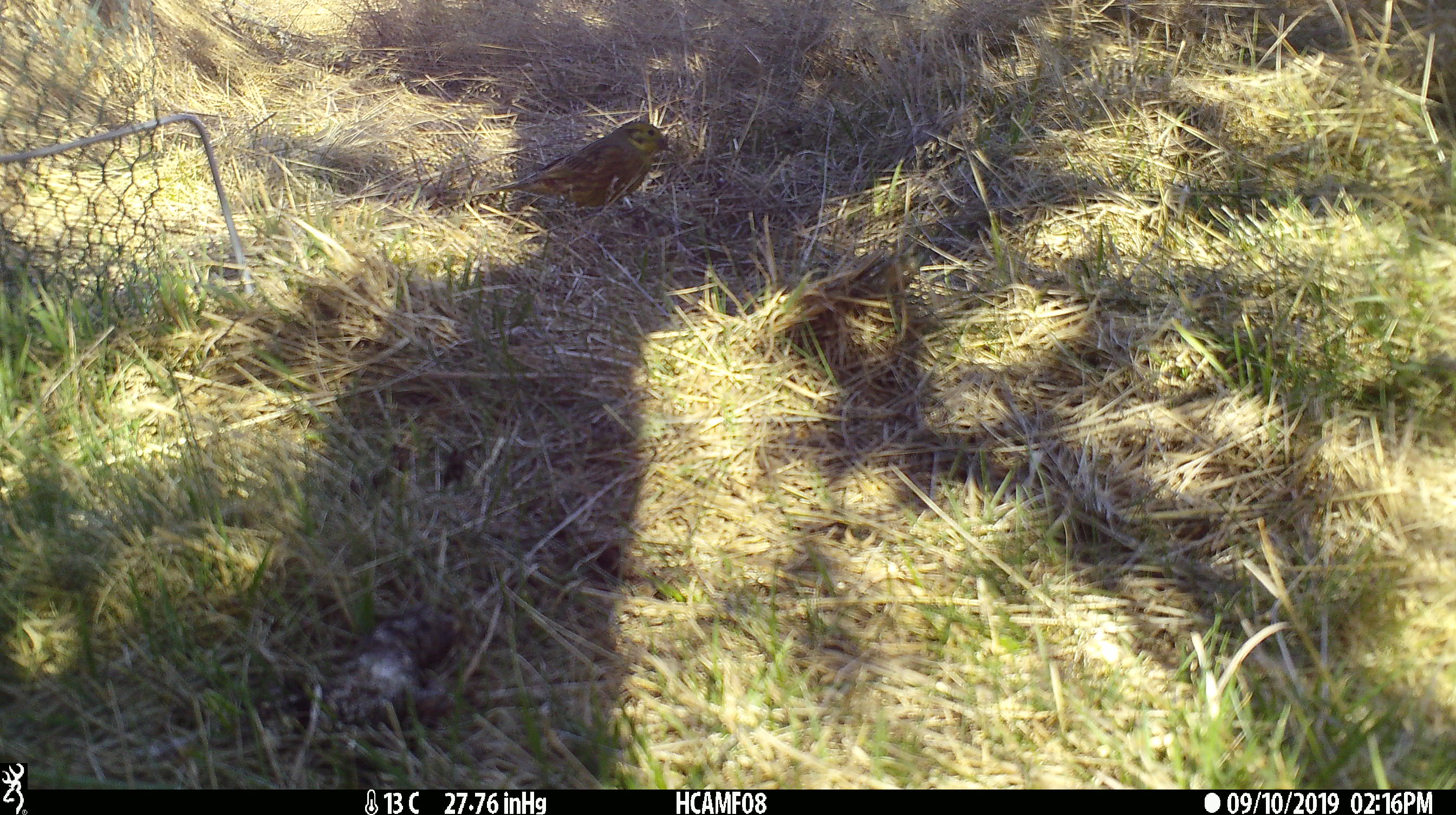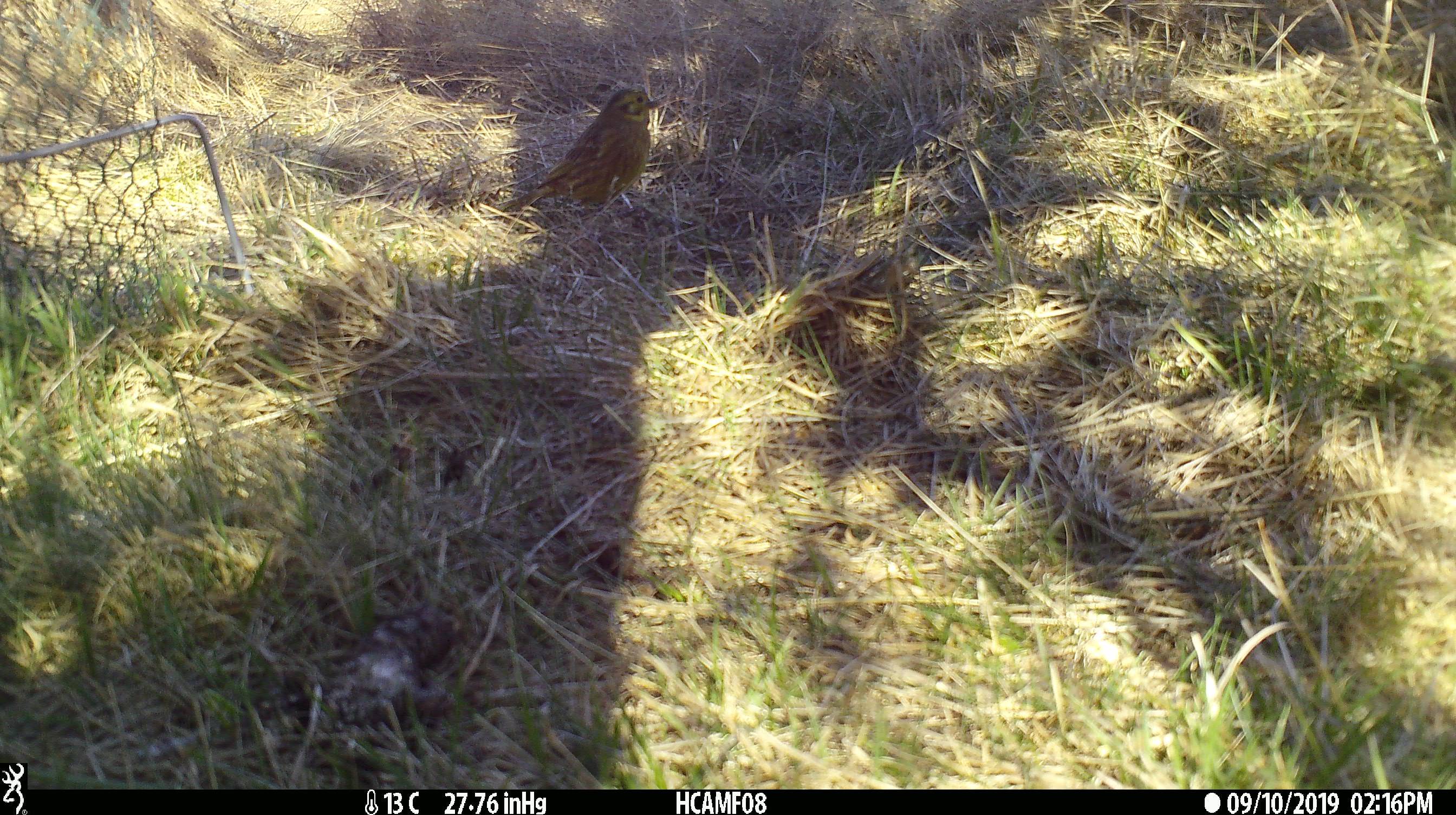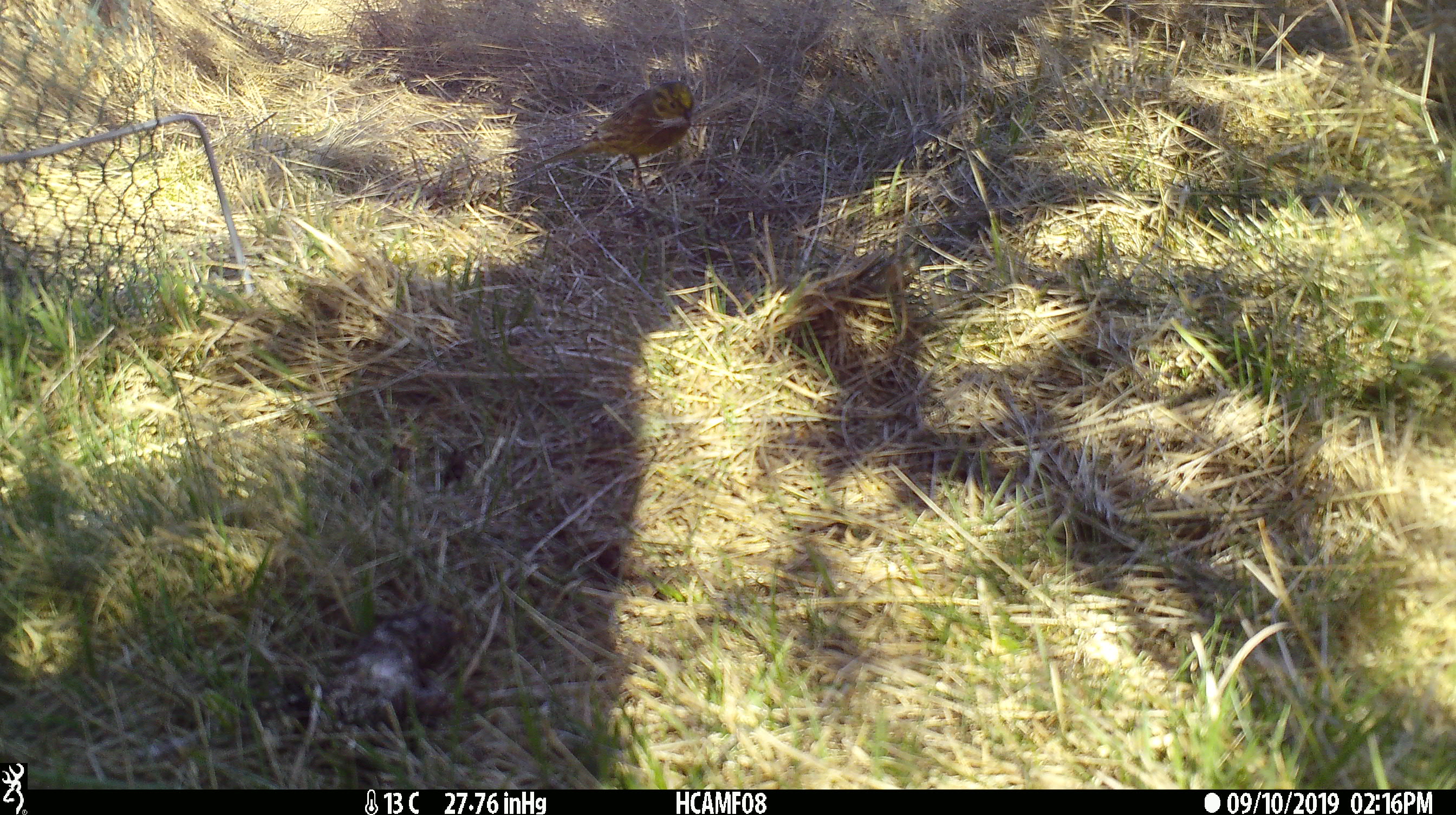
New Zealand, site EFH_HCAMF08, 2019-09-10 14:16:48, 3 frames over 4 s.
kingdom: Animalia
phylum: Chordata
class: Aves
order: Passeriformes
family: Emberizidae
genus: Emberiza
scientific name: Emberiza citrinella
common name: yellowhammer